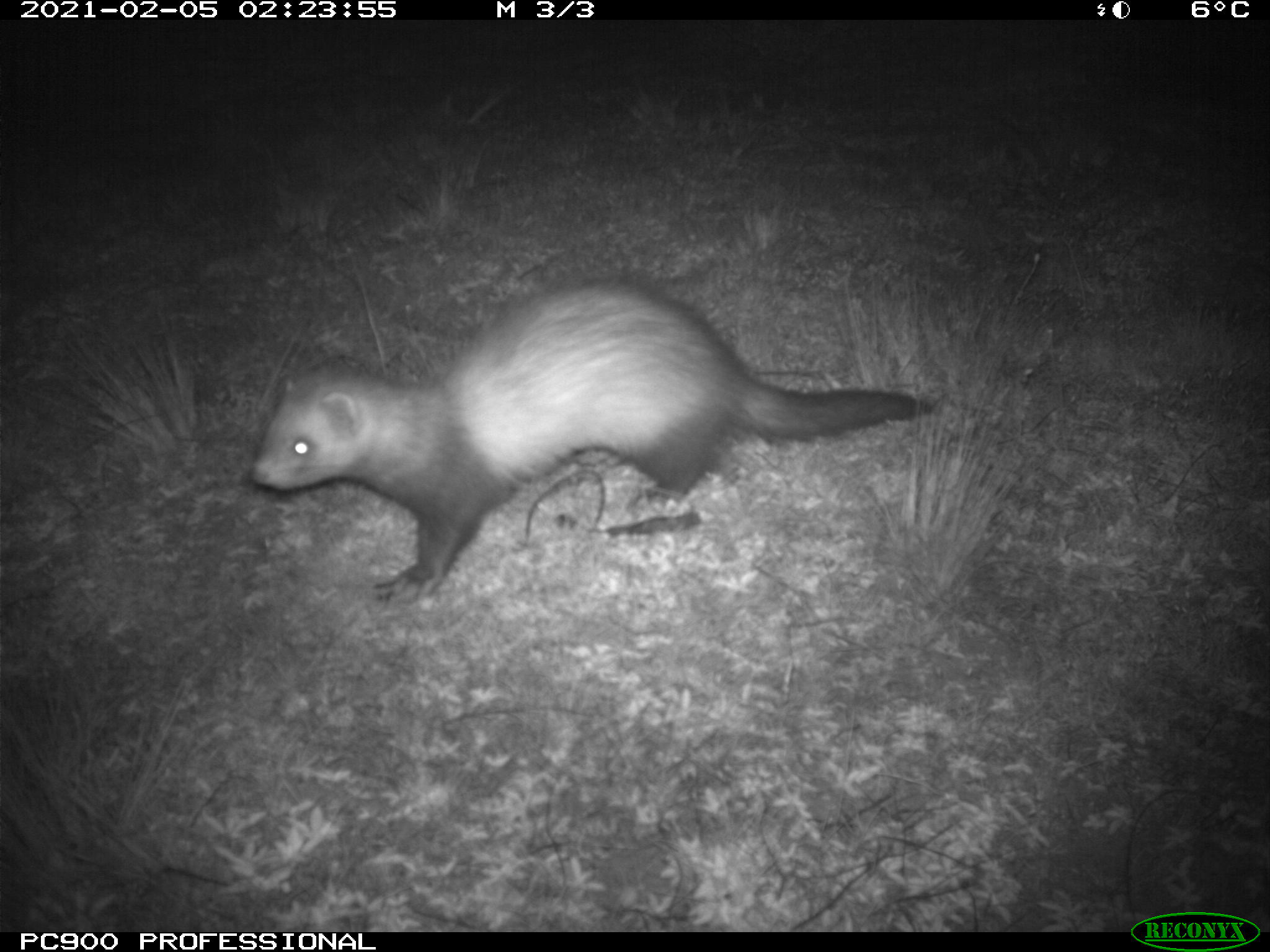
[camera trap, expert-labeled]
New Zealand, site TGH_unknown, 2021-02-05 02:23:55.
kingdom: Animalia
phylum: Chordata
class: Mammalia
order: Carnivora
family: Mustelidae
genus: Mustela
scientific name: Mustela furo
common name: ferret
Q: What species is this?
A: Ferret (Mustela furo).